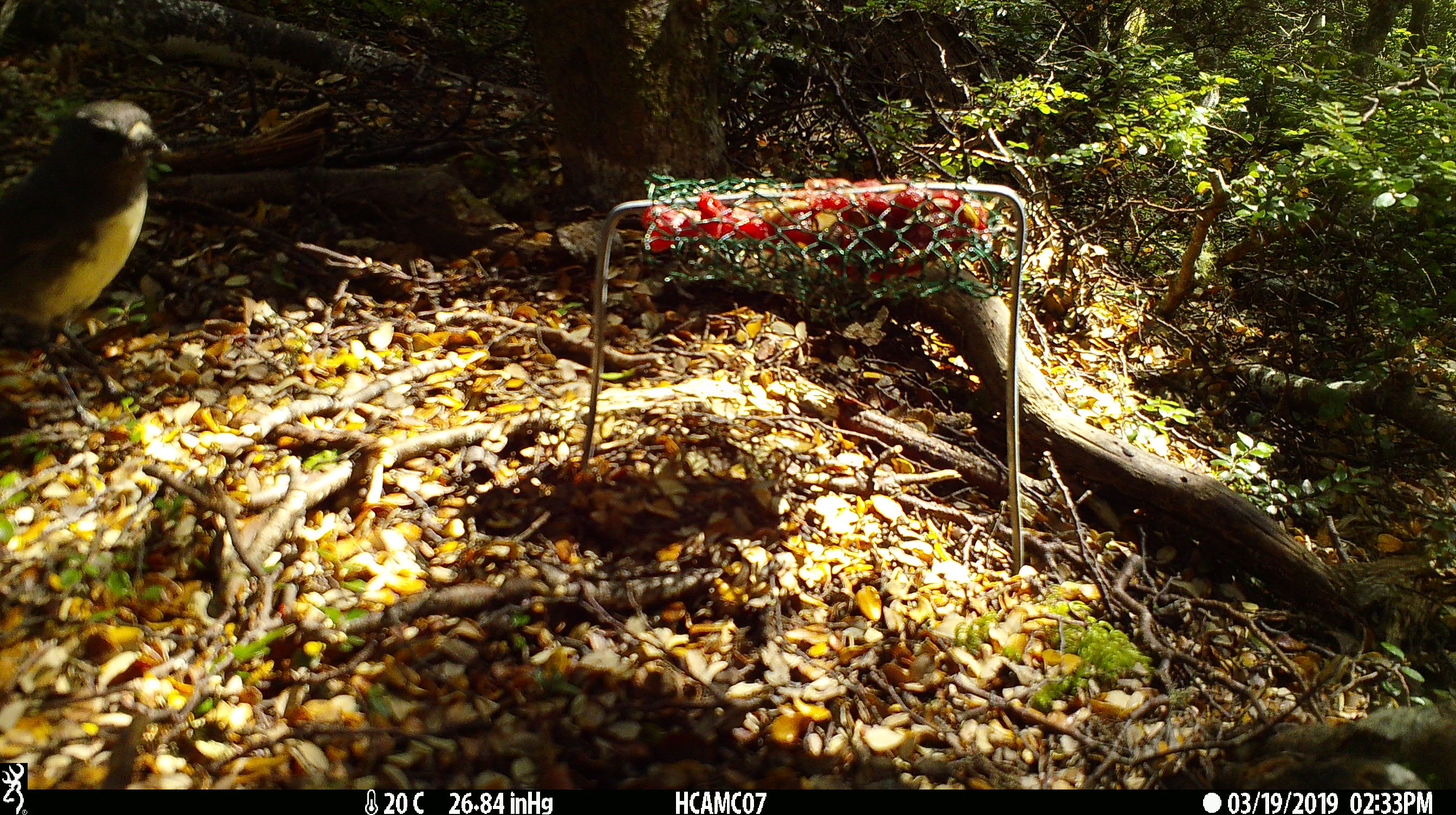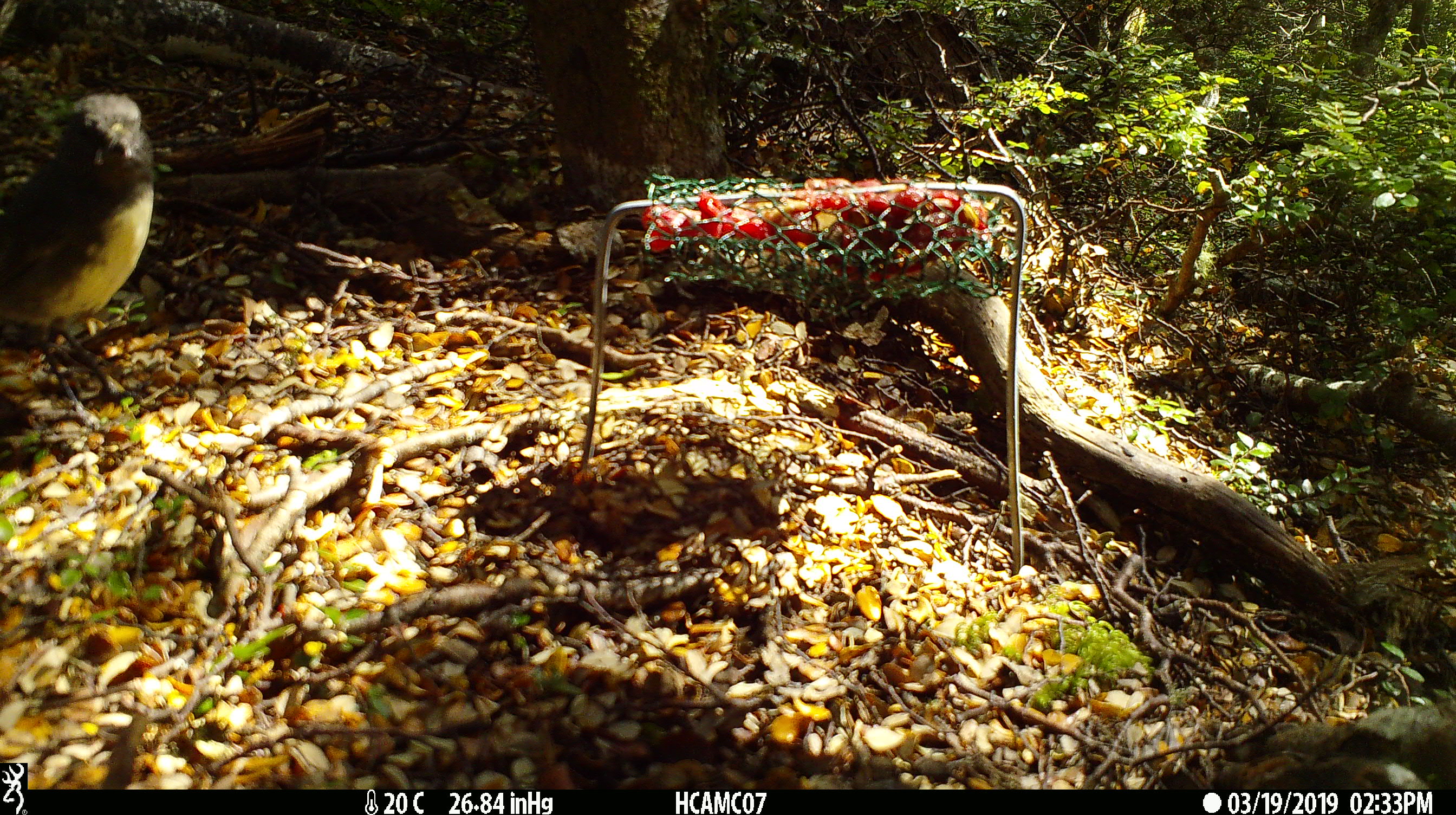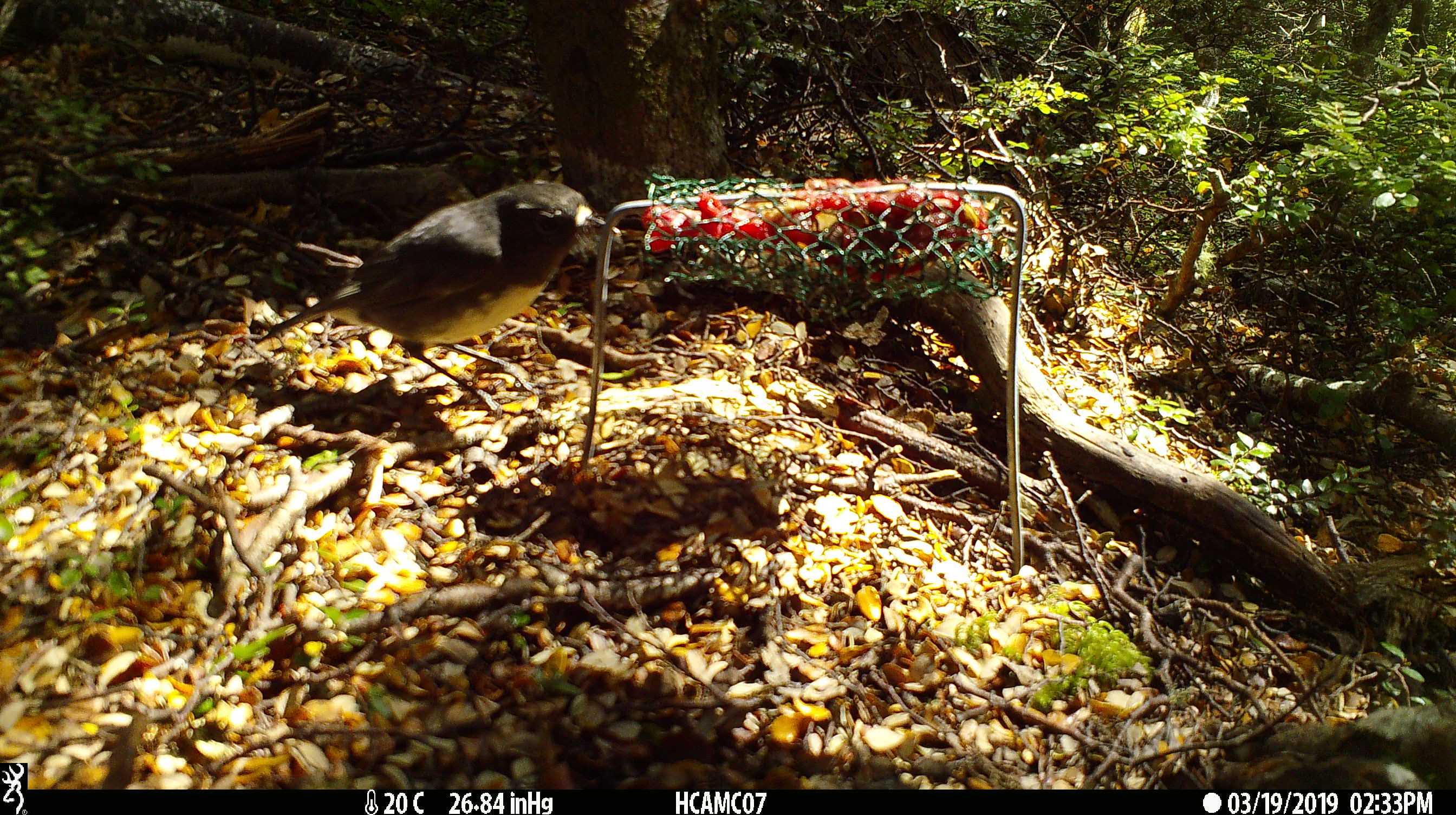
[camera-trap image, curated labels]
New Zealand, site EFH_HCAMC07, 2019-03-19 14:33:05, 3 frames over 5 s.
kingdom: Animalia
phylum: Chordata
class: Aves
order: Passeriformes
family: Petroicidae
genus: Petroica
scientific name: Petroica australis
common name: new zealand robin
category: robin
Robin (new zealand robin) (Petroica australis).